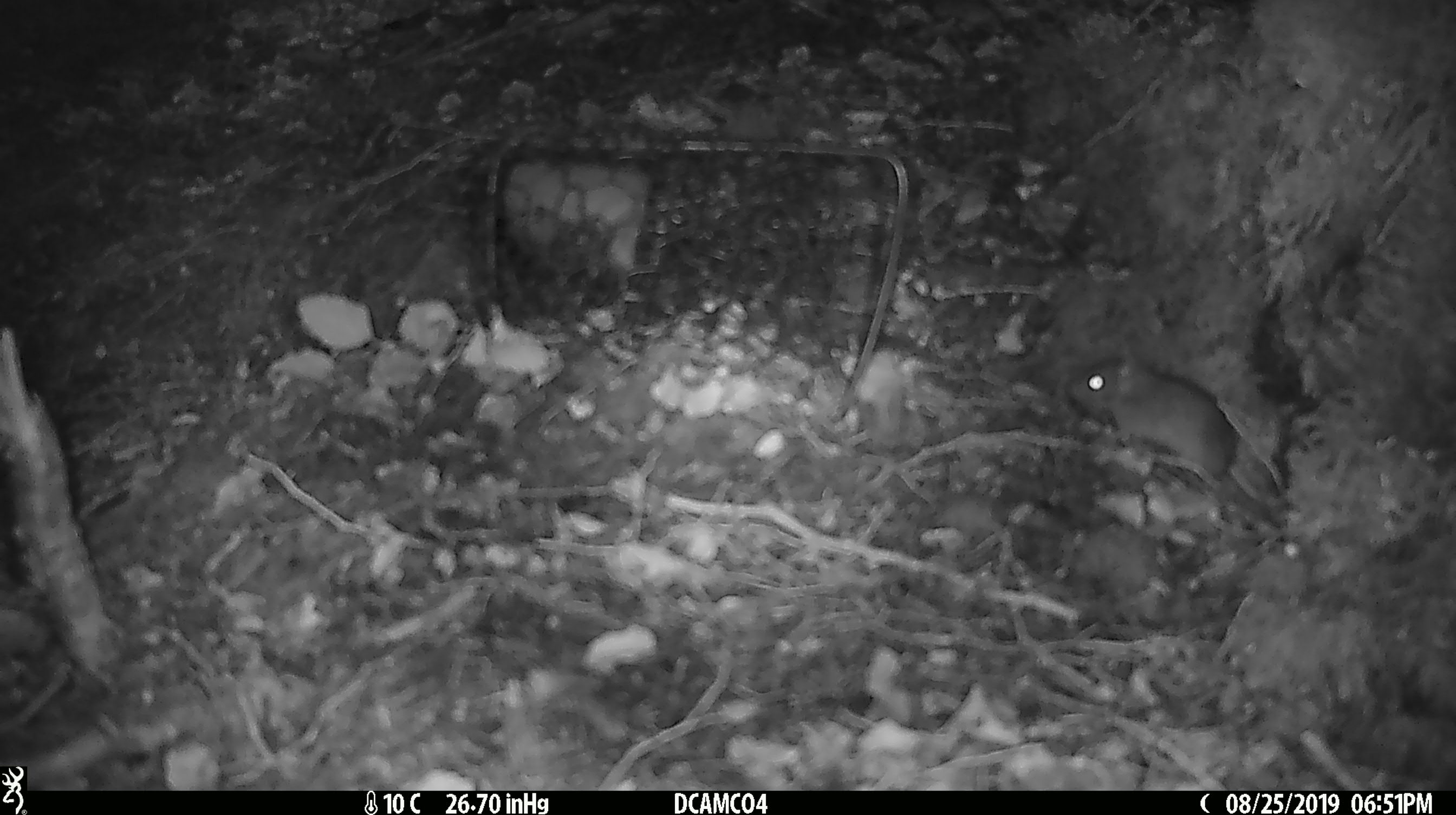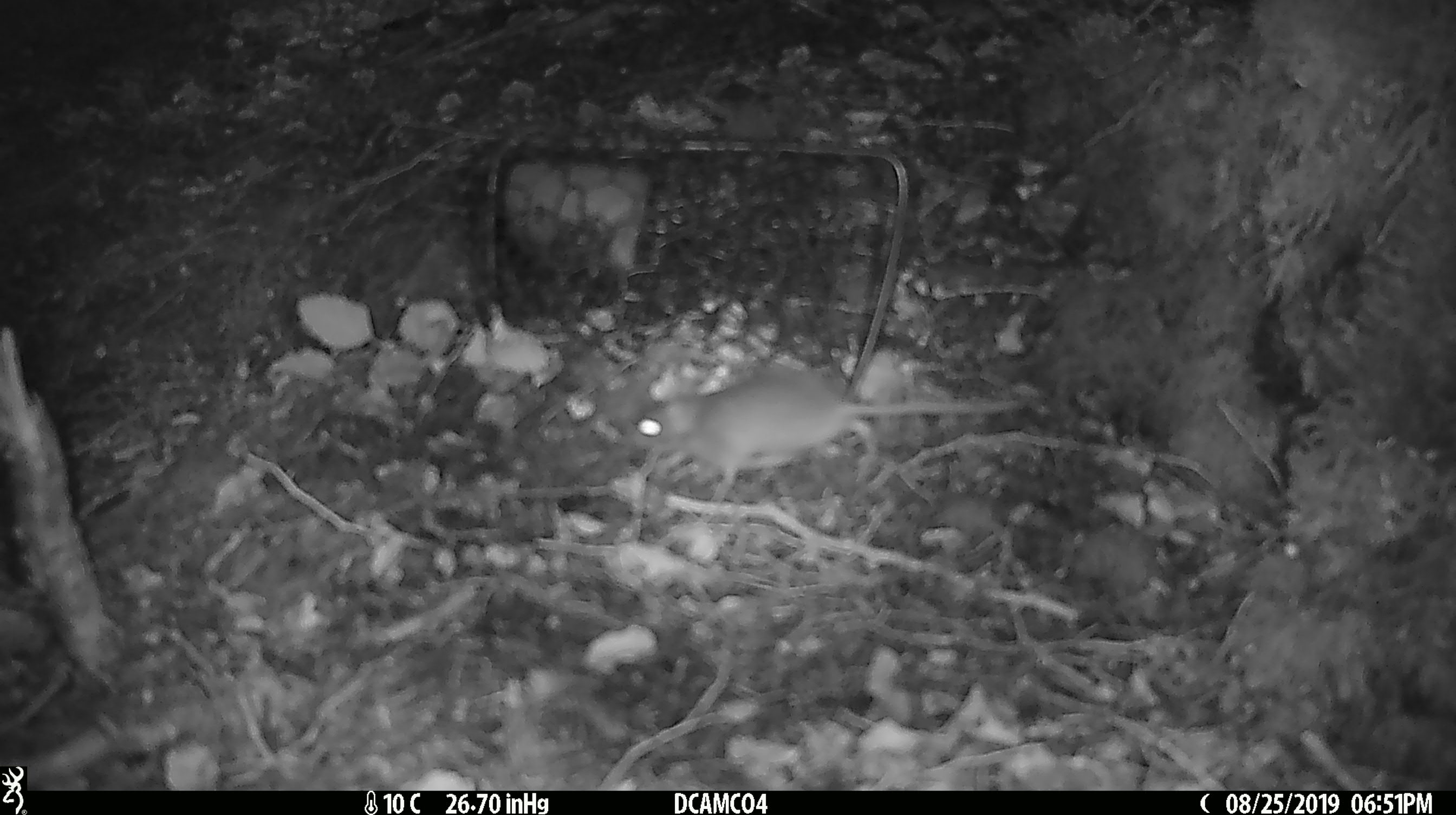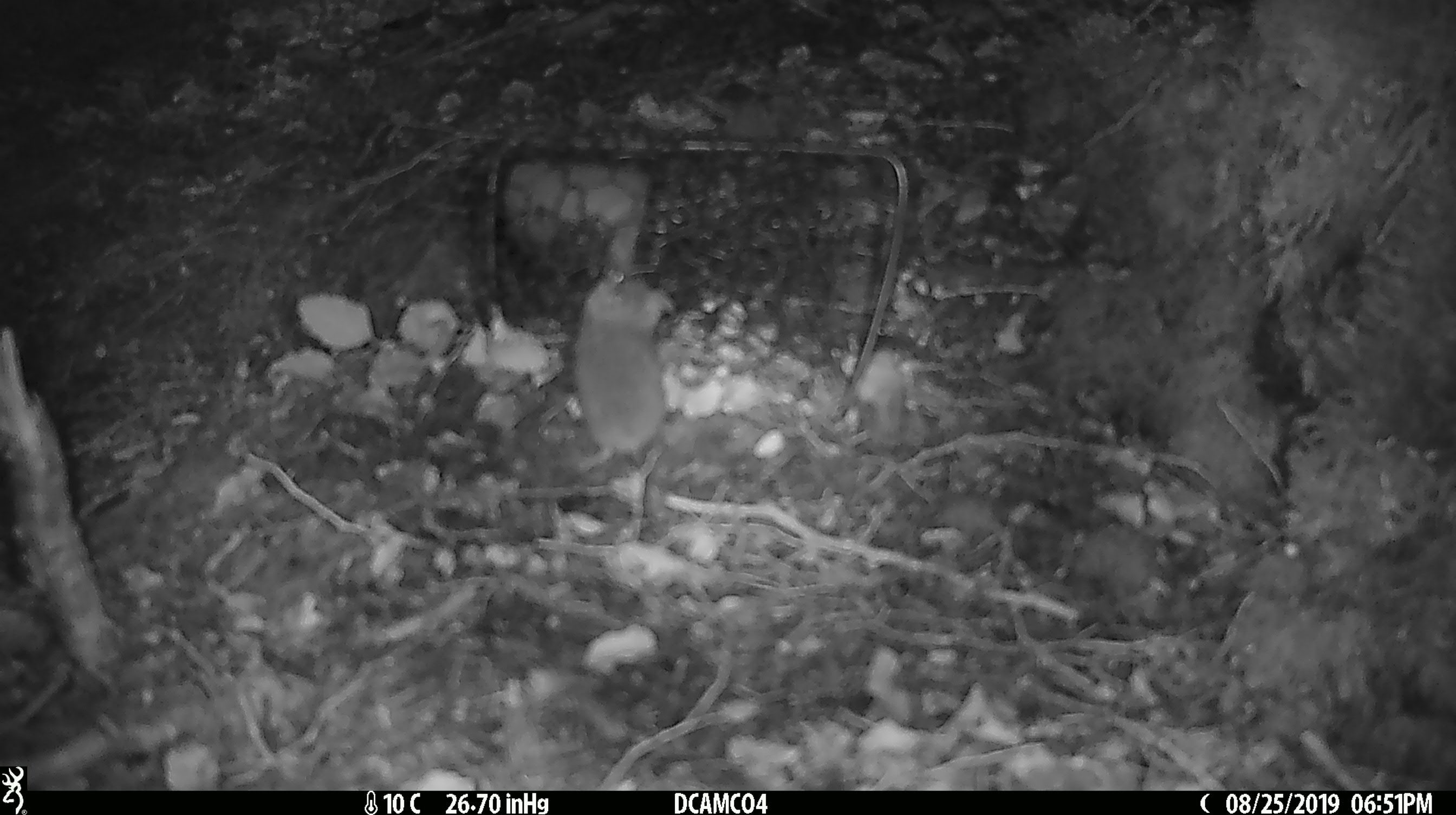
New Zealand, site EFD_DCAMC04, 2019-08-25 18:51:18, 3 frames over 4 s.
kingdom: Animalia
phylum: Chordata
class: Mammalia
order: Rodentia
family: Muridae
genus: Mus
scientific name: Mus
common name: mouse